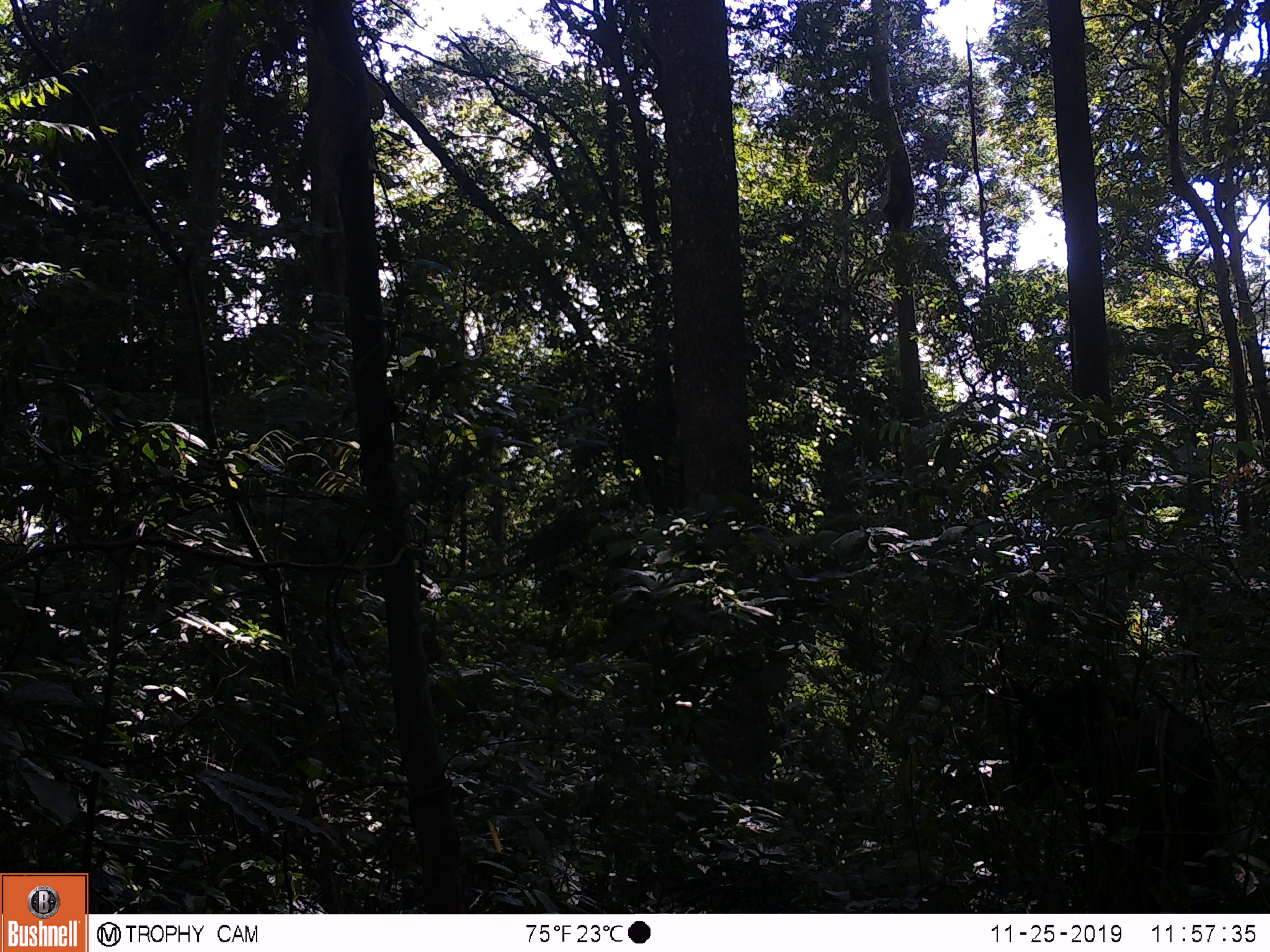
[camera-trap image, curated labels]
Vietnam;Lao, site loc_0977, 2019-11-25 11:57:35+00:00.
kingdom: Animalia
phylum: Chordata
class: Mammalia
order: Artiodactyla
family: Bovidae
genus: Capricornis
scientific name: Capricornis sumatraensis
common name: chinese serow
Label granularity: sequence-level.